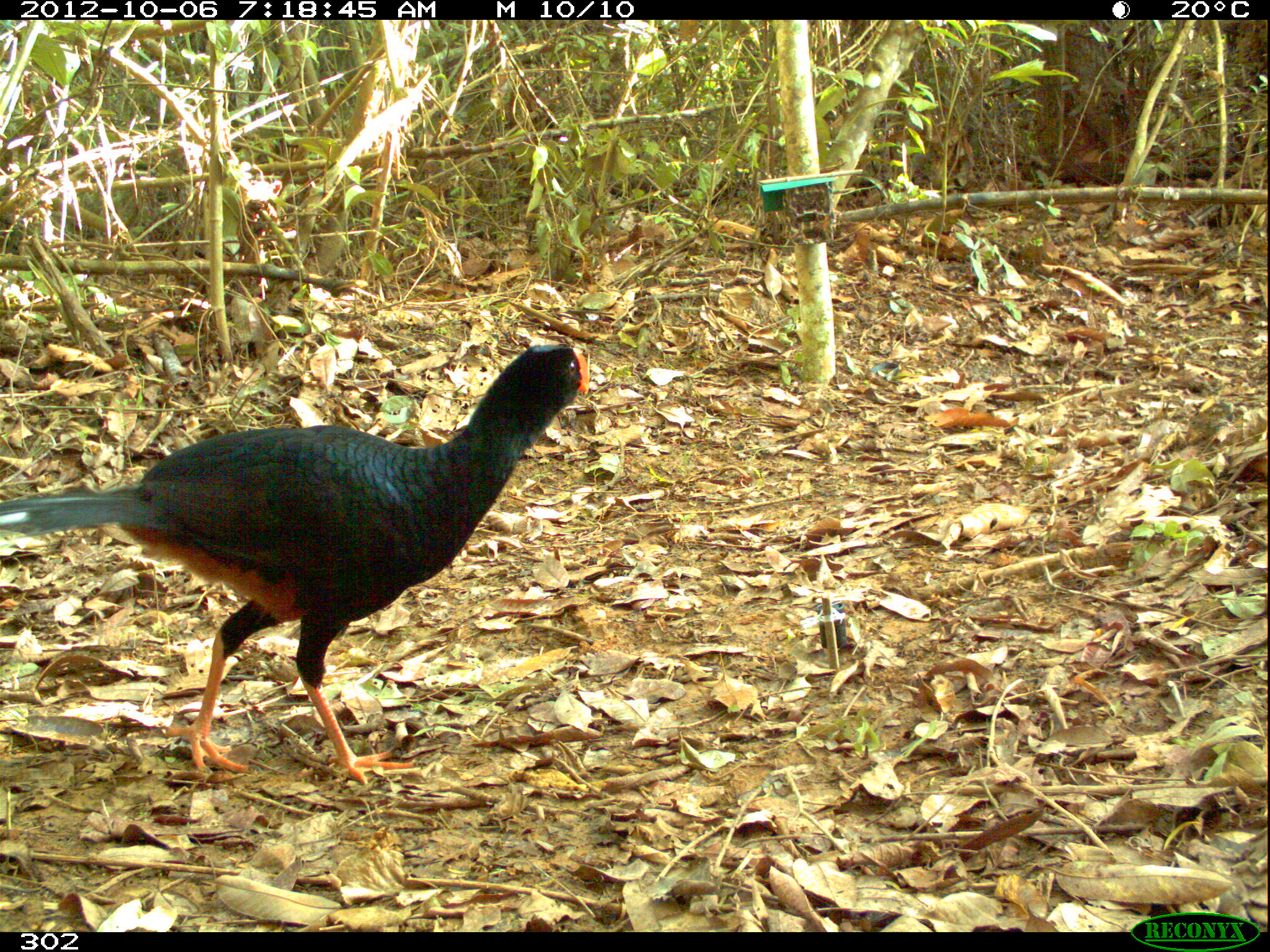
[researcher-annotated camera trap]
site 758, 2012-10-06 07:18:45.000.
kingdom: Animalia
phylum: Chordata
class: Aves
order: Galliformes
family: Cracidae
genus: Mitu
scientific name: Mitu tuberosum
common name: razor-billed curassow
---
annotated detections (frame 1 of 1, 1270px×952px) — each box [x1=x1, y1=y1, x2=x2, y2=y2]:
mitu tuberosum: [x1=0, y1=342, x2=590, y2=780]